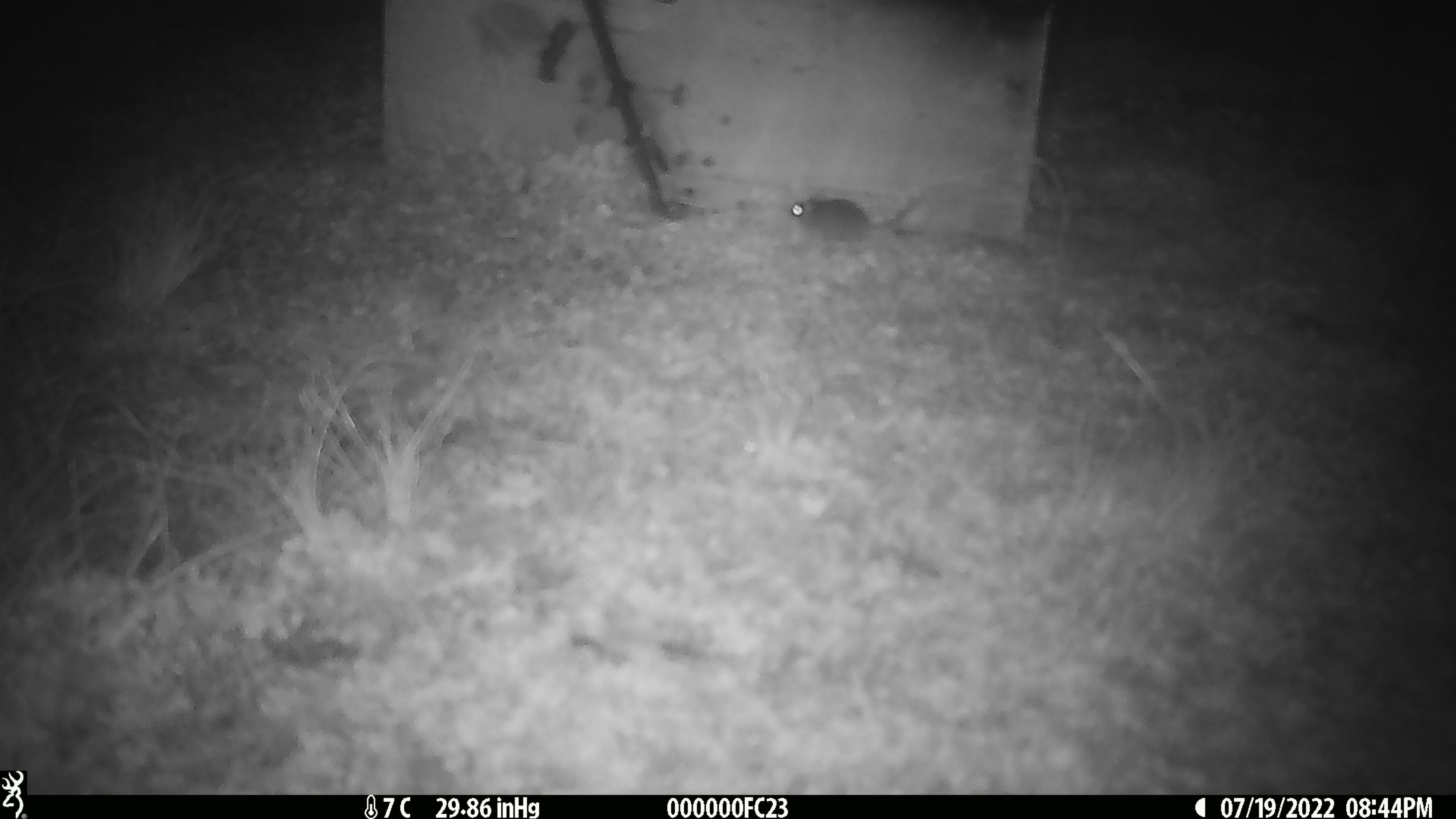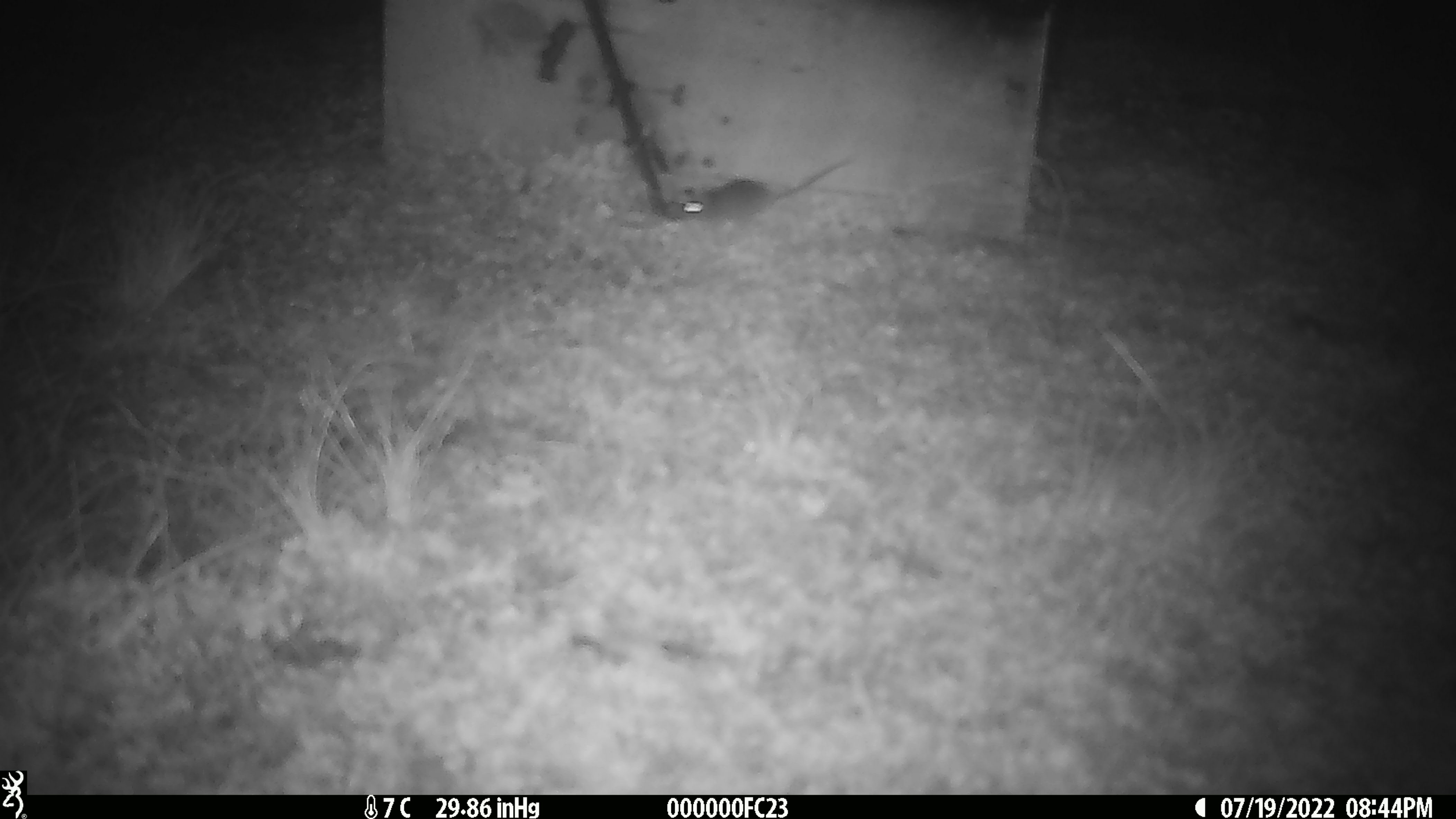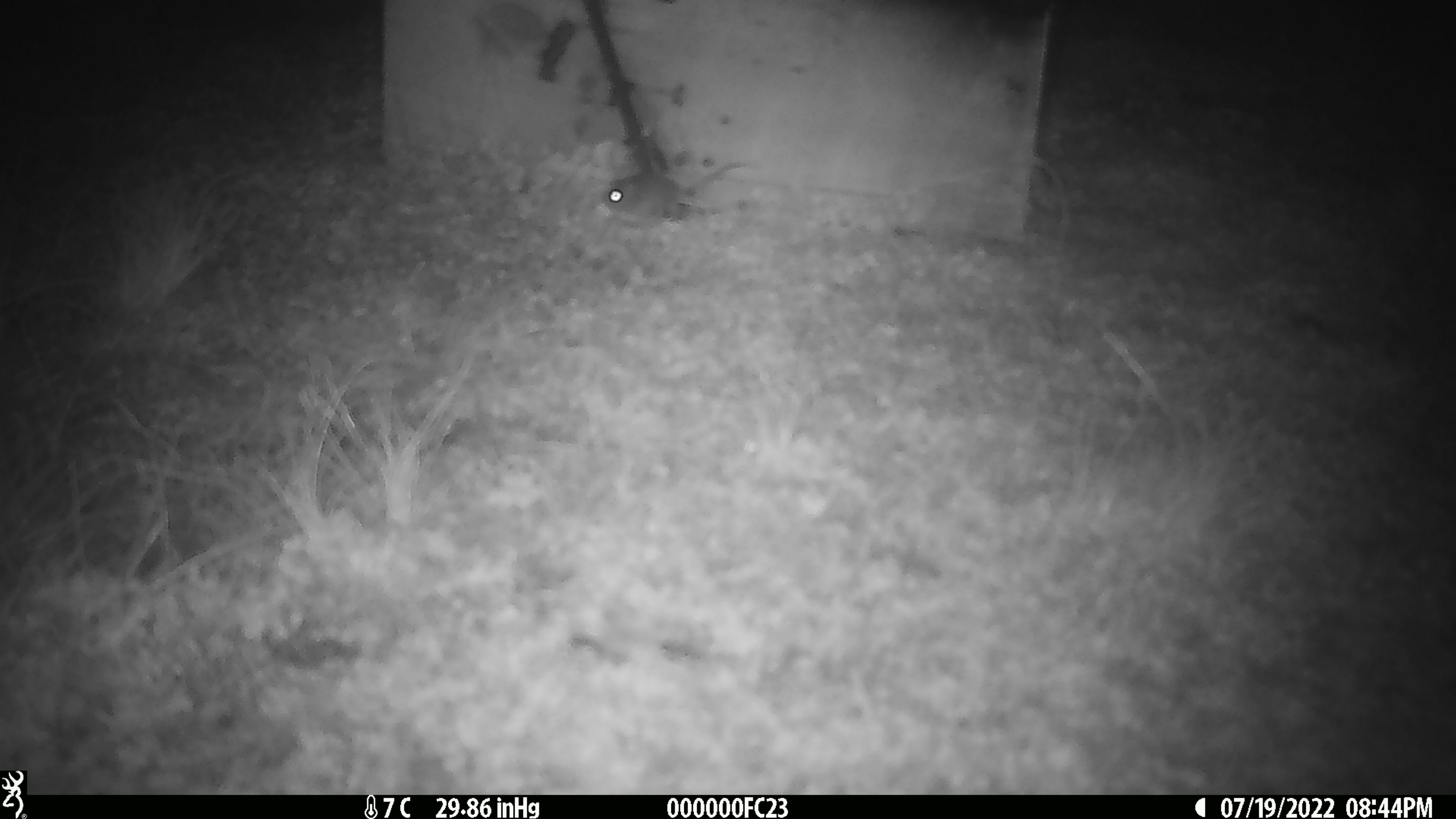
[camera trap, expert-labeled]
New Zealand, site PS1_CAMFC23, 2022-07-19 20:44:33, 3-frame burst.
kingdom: Animalia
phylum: Chordata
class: Mammalia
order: Rodentia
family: Muridae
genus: Mus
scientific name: Mus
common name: mouse